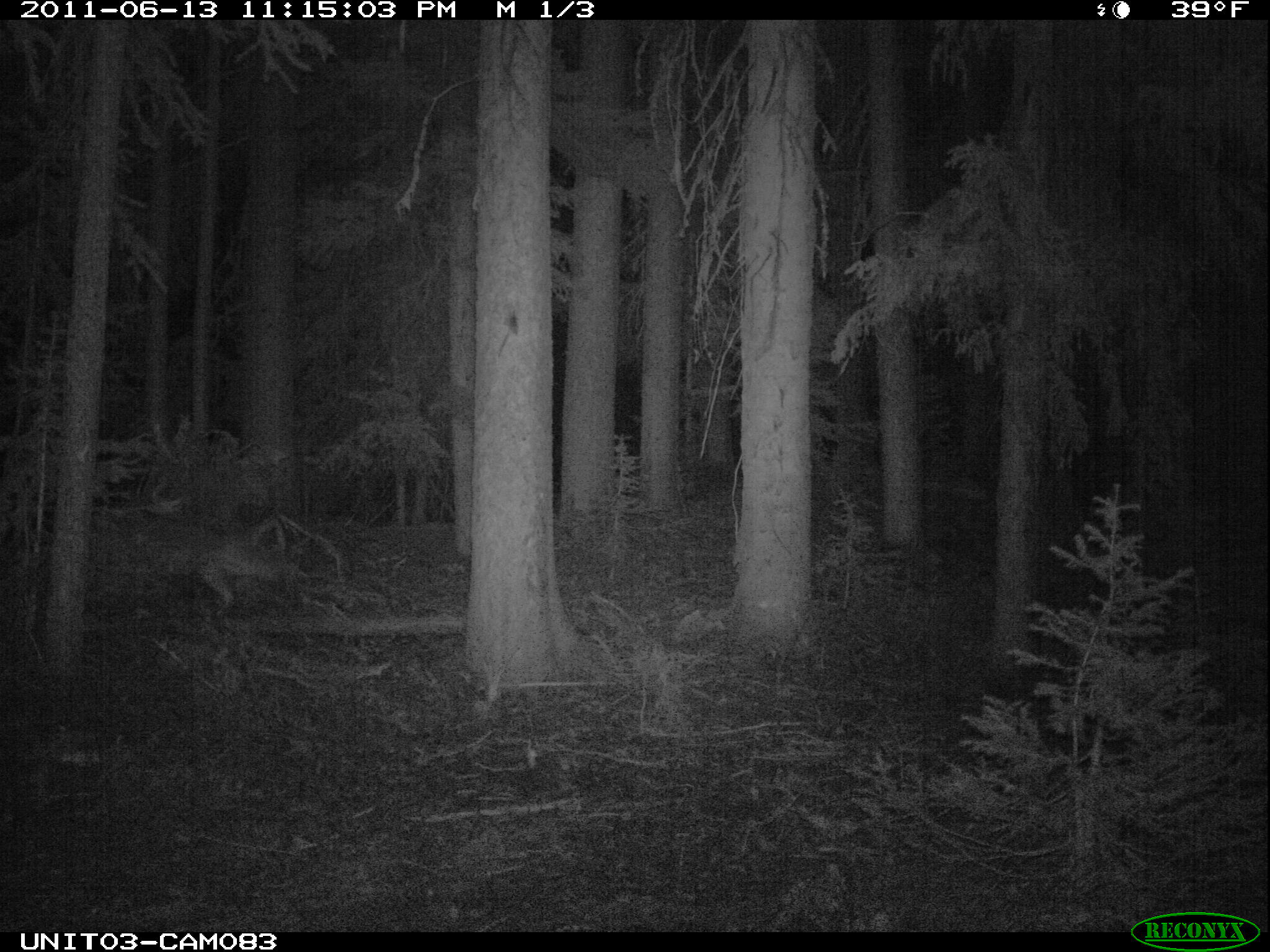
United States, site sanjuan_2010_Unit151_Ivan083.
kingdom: Animalia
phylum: Chordata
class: Mammalia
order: Carnivora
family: Canidae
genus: Canis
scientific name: Canis latrans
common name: coyote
Canis latrans (coyote).